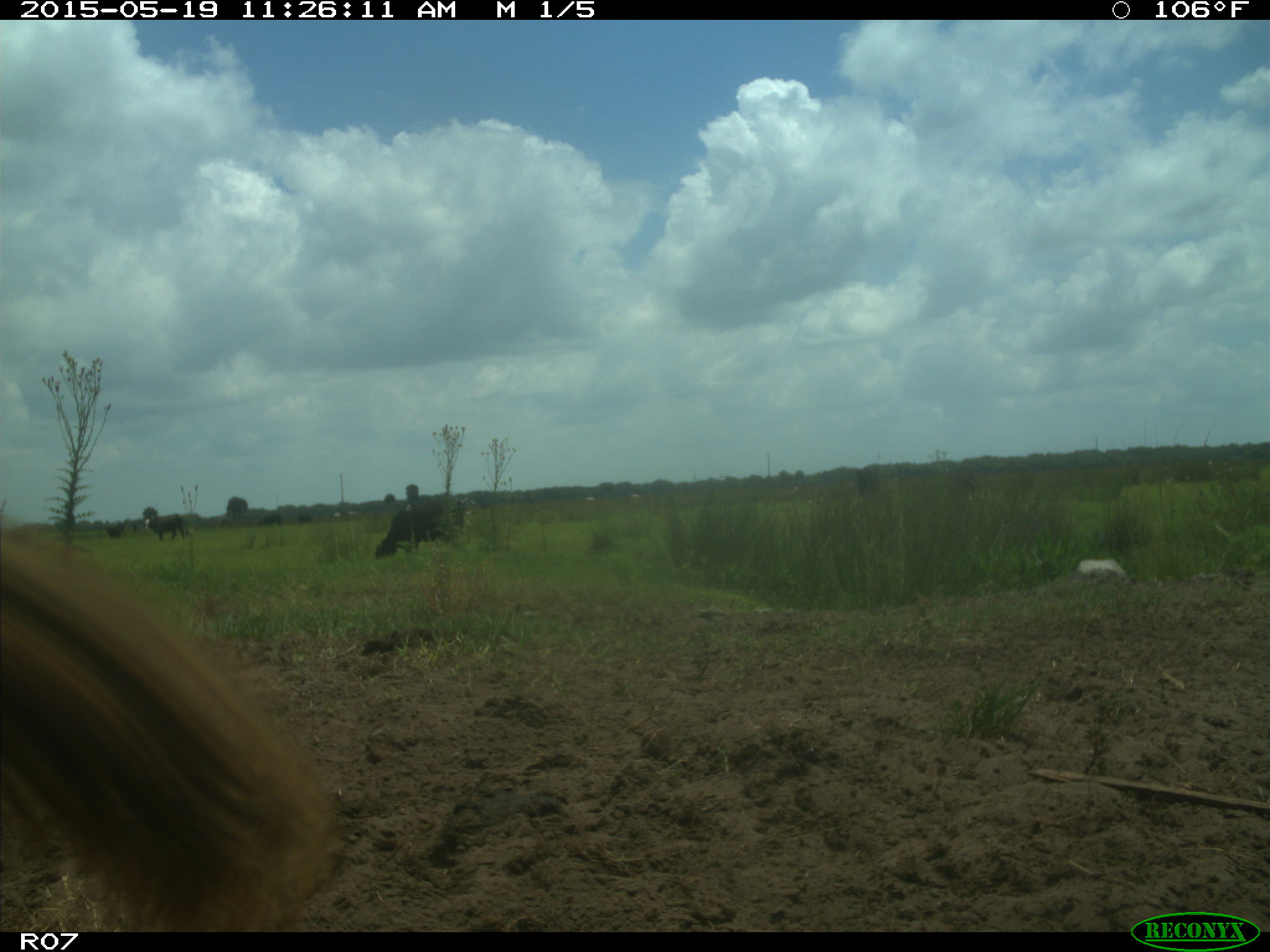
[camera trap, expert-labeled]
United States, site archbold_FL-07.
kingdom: Animalia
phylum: Chordata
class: Mammalia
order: Artiodactyla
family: Bovidae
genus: Bos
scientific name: Bos taurus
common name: domestic cow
Bos taurus (domestic cow).